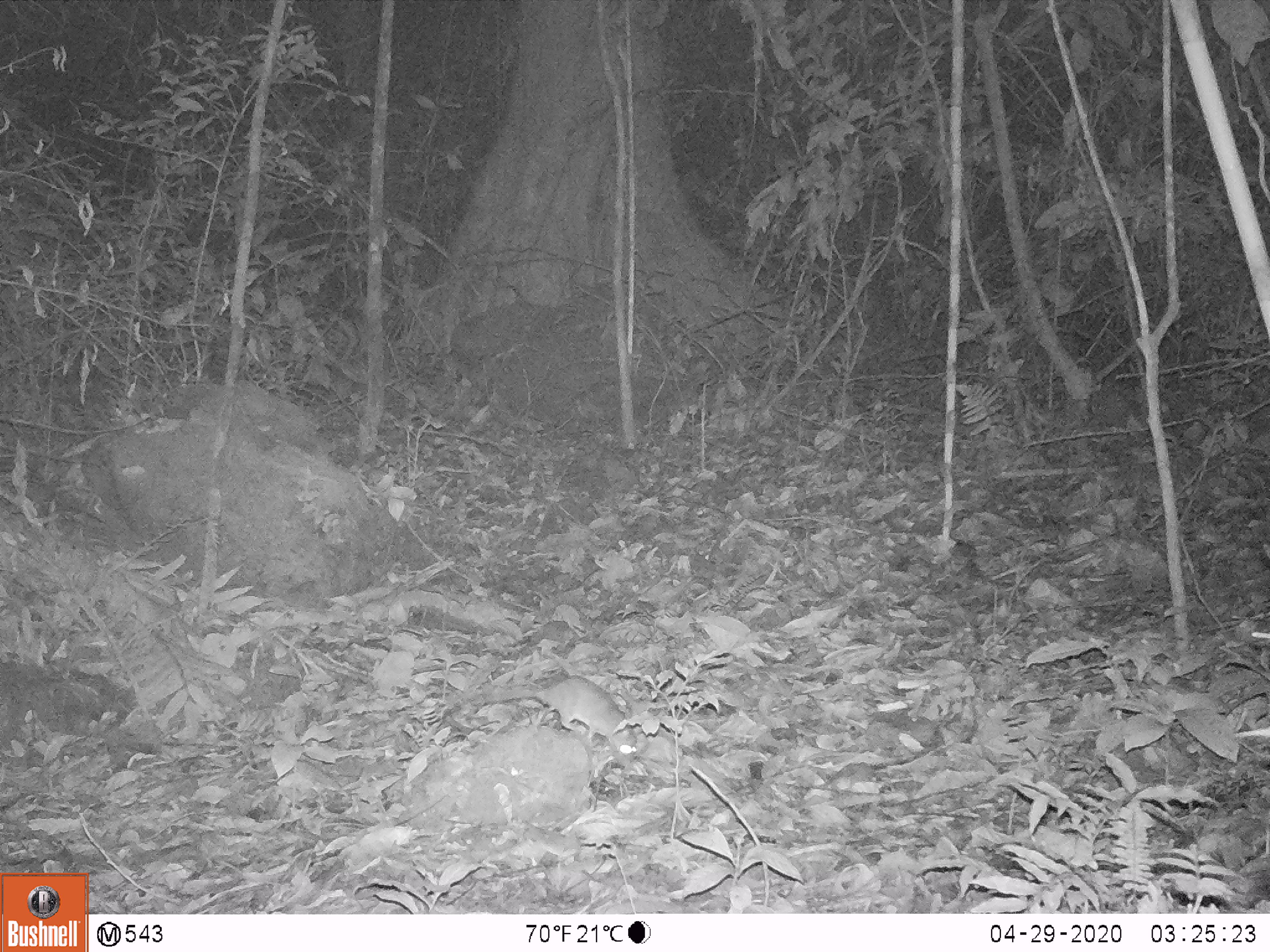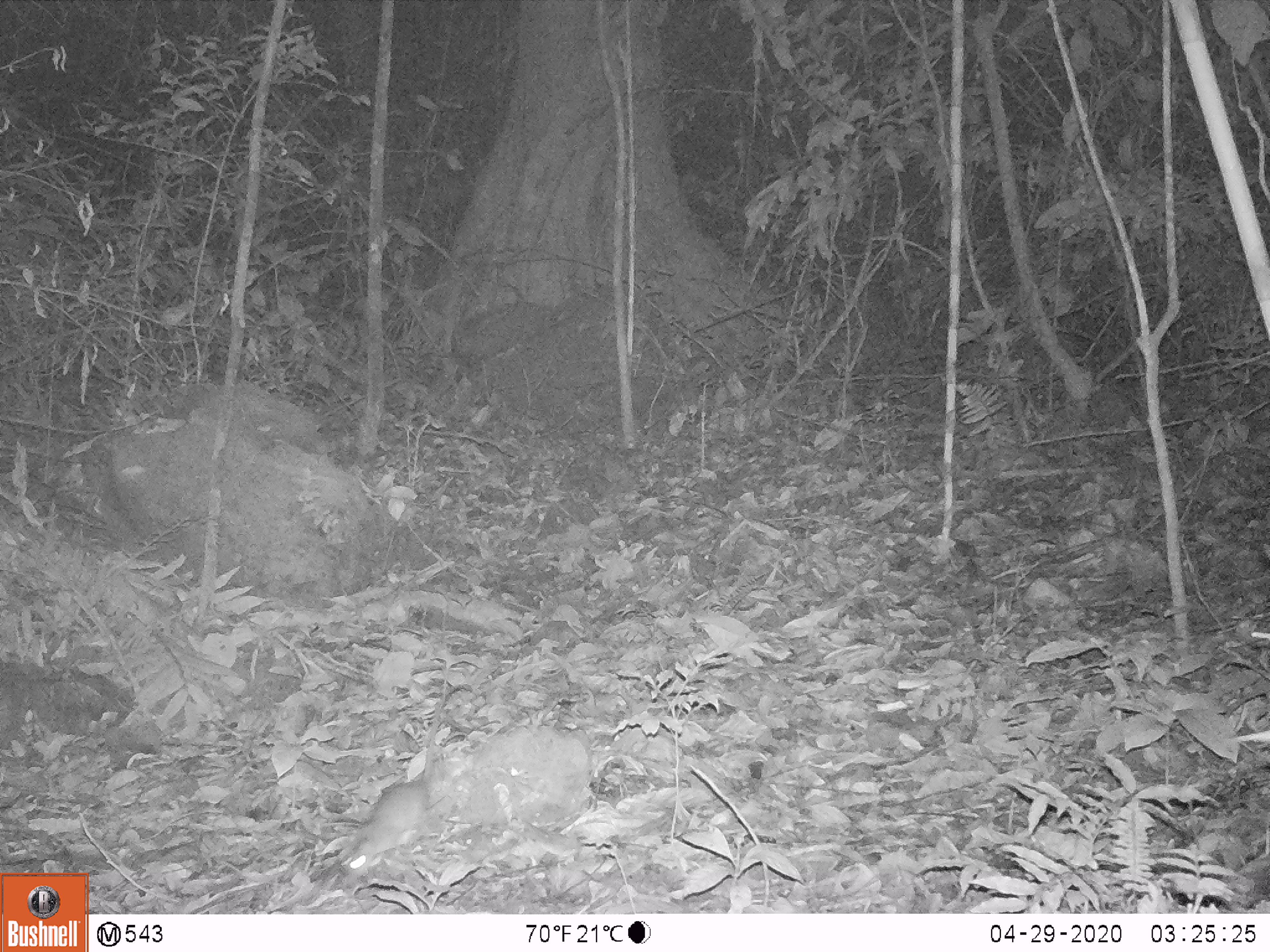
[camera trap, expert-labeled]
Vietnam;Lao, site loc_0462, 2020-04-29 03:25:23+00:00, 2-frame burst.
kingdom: Animalia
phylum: Chordata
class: Mammalia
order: Rodentia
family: Muridae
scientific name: Muridae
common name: old-world mice and rats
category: unidentified murid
Unidentified murid (old-world mice and rats) (Muridae). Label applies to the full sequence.